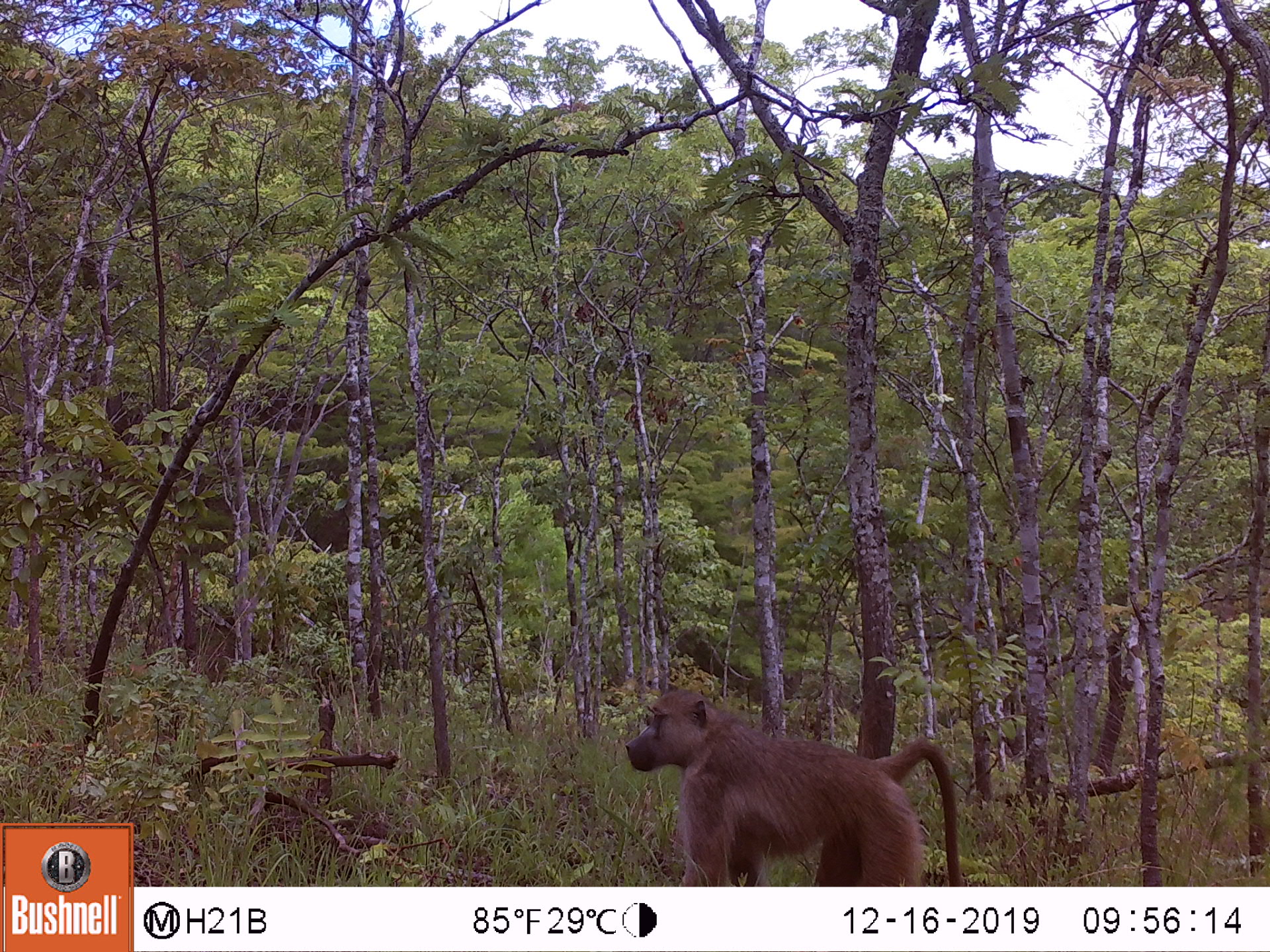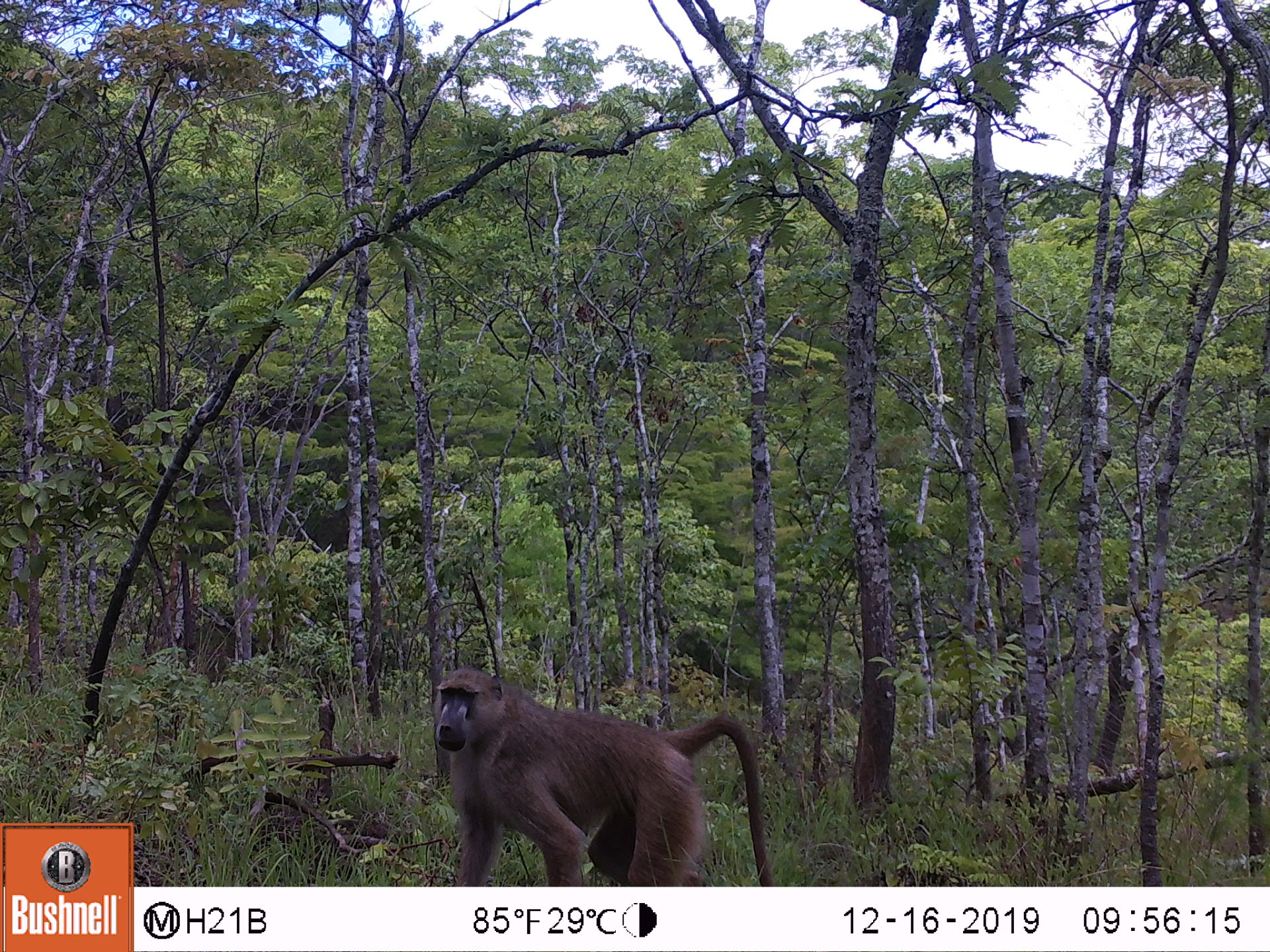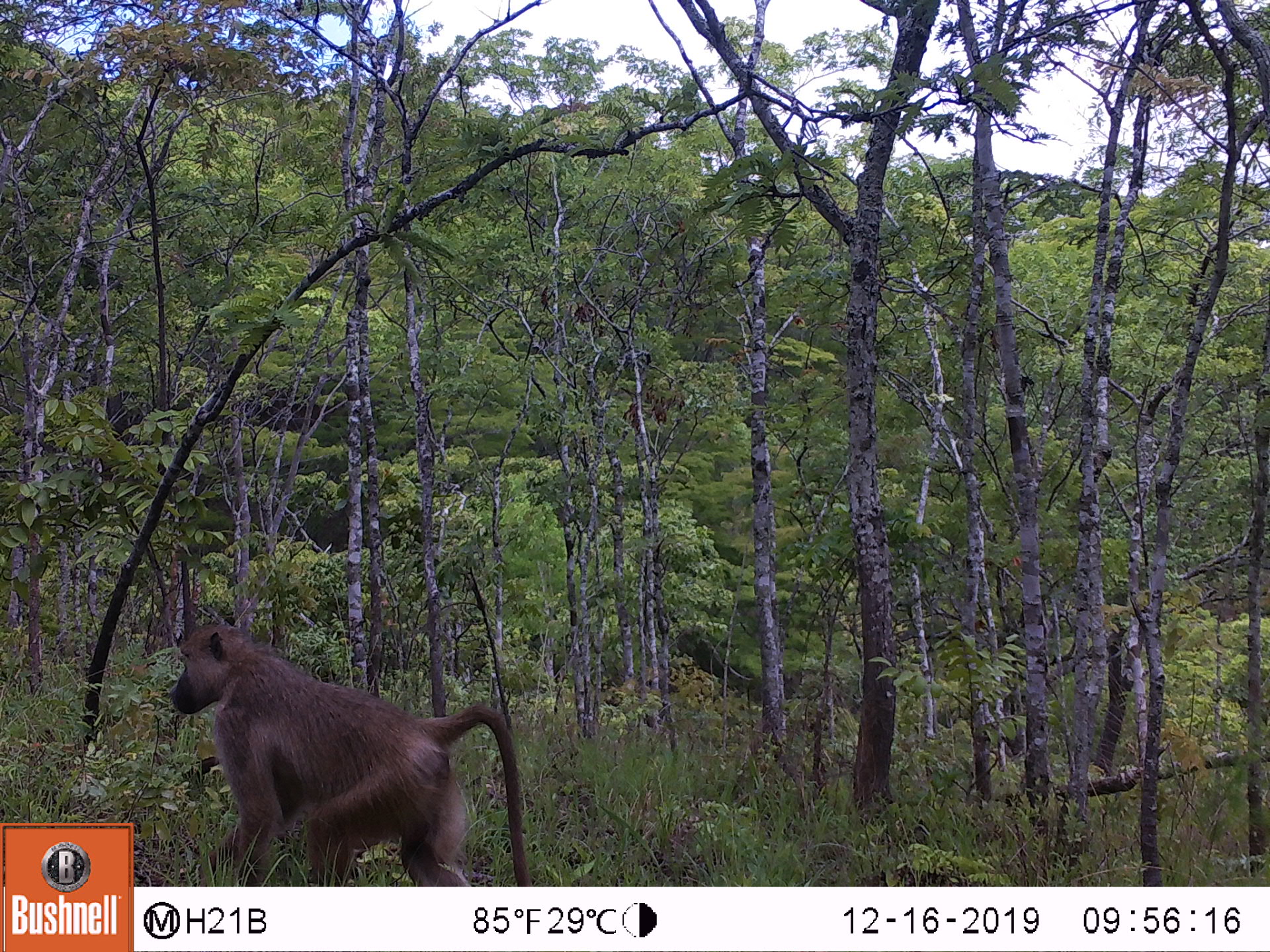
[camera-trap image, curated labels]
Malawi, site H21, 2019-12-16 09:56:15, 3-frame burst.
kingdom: Animalia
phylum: Chordata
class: Mammalia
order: Primates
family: Cercopithecidae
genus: Papio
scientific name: Papio cynocephalus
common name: yellow baboon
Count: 1.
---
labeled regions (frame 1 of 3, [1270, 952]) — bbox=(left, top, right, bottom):
yellow baboon: bbox=(612, 685, 966, 880)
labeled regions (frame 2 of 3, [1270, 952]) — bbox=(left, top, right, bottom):
yellow baboon: bbox=(416, 671, 772, 880)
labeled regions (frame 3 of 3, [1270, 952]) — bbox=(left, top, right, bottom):
yellow baboon: bbox=(160, 611, 529, 880)